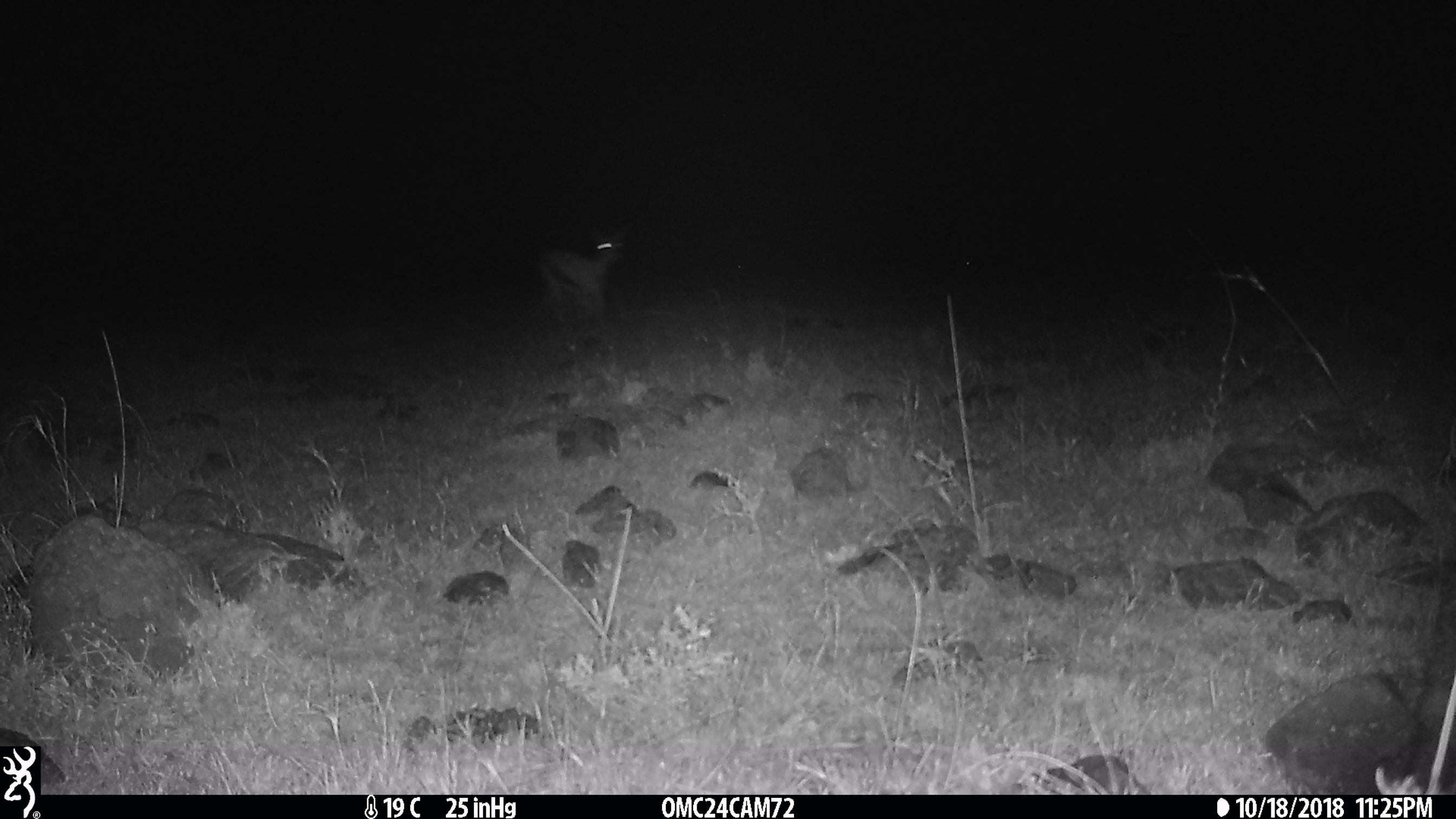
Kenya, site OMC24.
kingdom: Animalia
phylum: Chordata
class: Mammalia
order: Artiodactyla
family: Bovidae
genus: Eudorcas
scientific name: Eudorcas thomsonii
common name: thomon's gazelle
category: gazelle thomsons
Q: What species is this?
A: Gazelle thomsons (thomon's gazelle) (Eudorcas thomsonii).